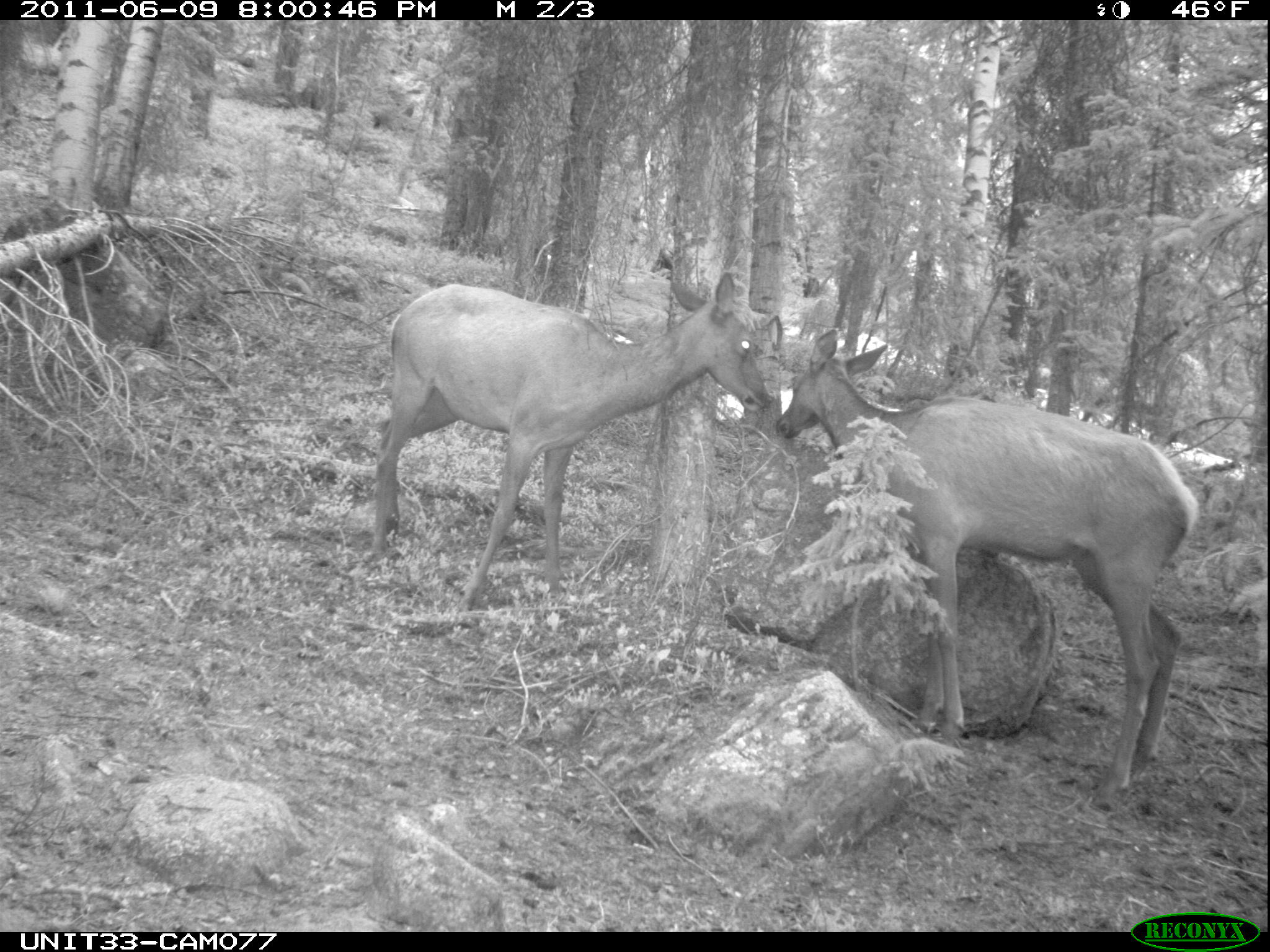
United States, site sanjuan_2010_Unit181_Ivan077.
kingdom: Animalia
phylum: Chordata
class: Mammalia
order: Artiodactyla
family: Cervidae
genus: Cervus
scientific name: Cervus elaphus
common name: red deer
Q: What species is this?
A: Cervus elaphus (red deer).